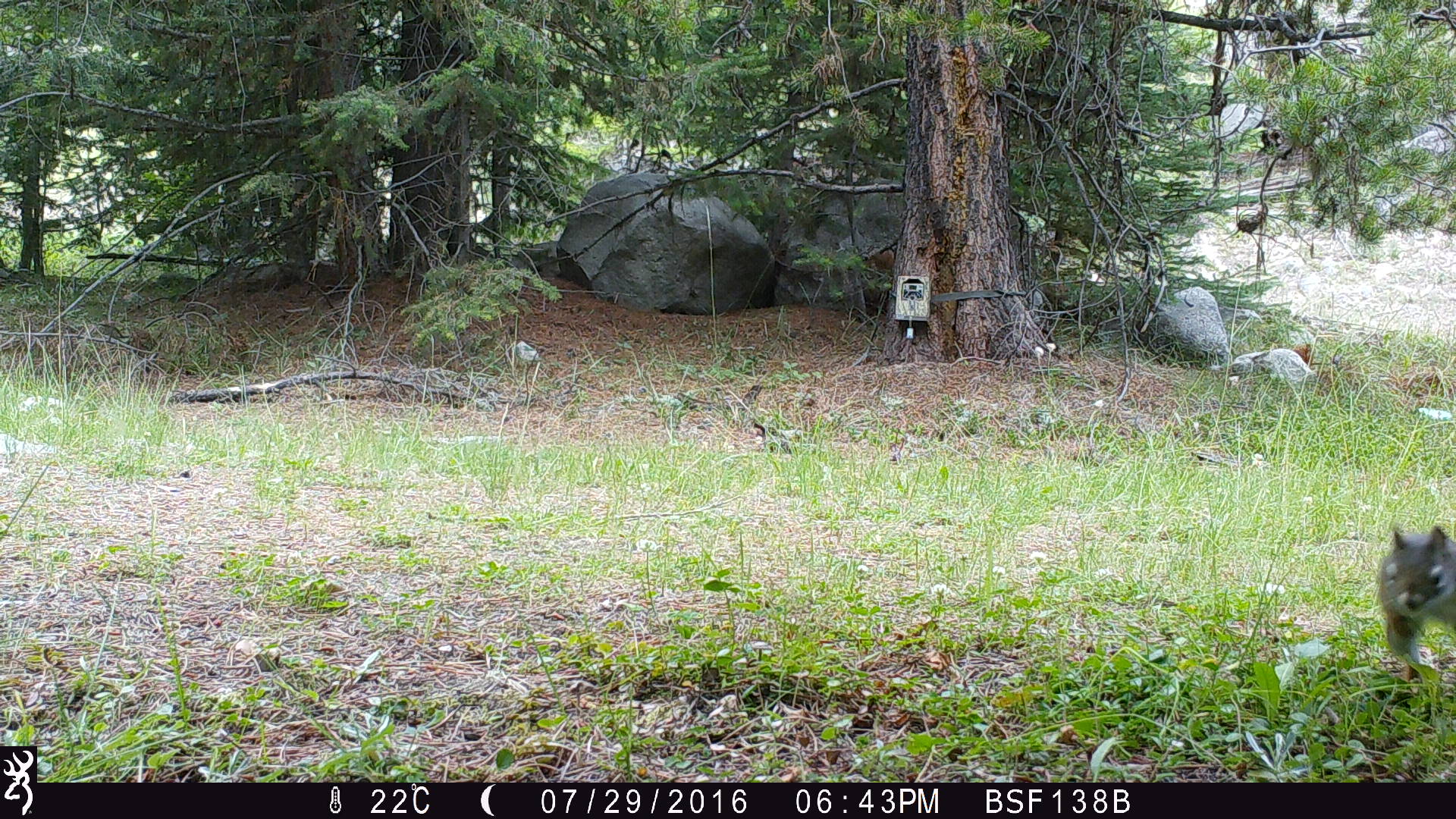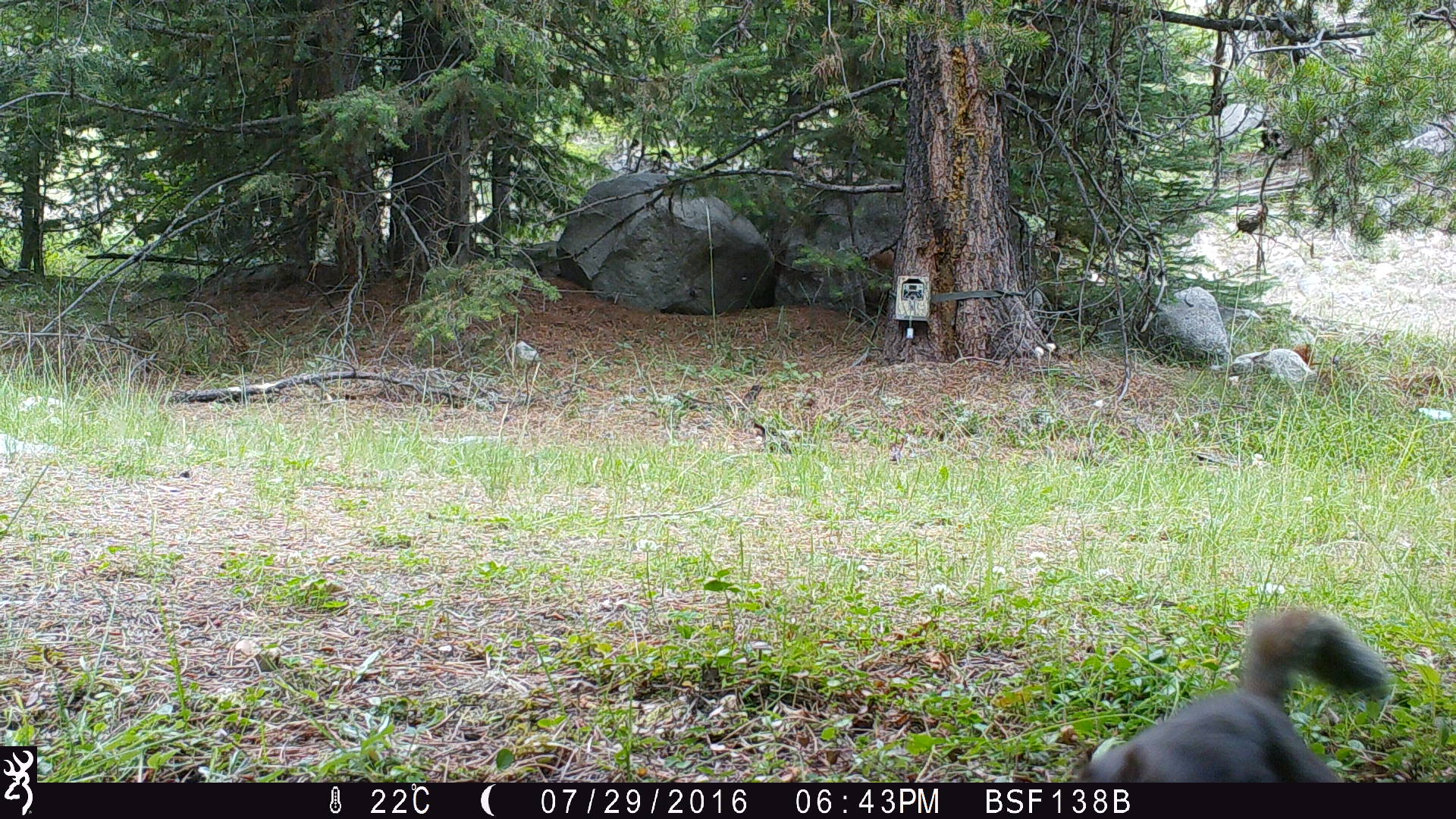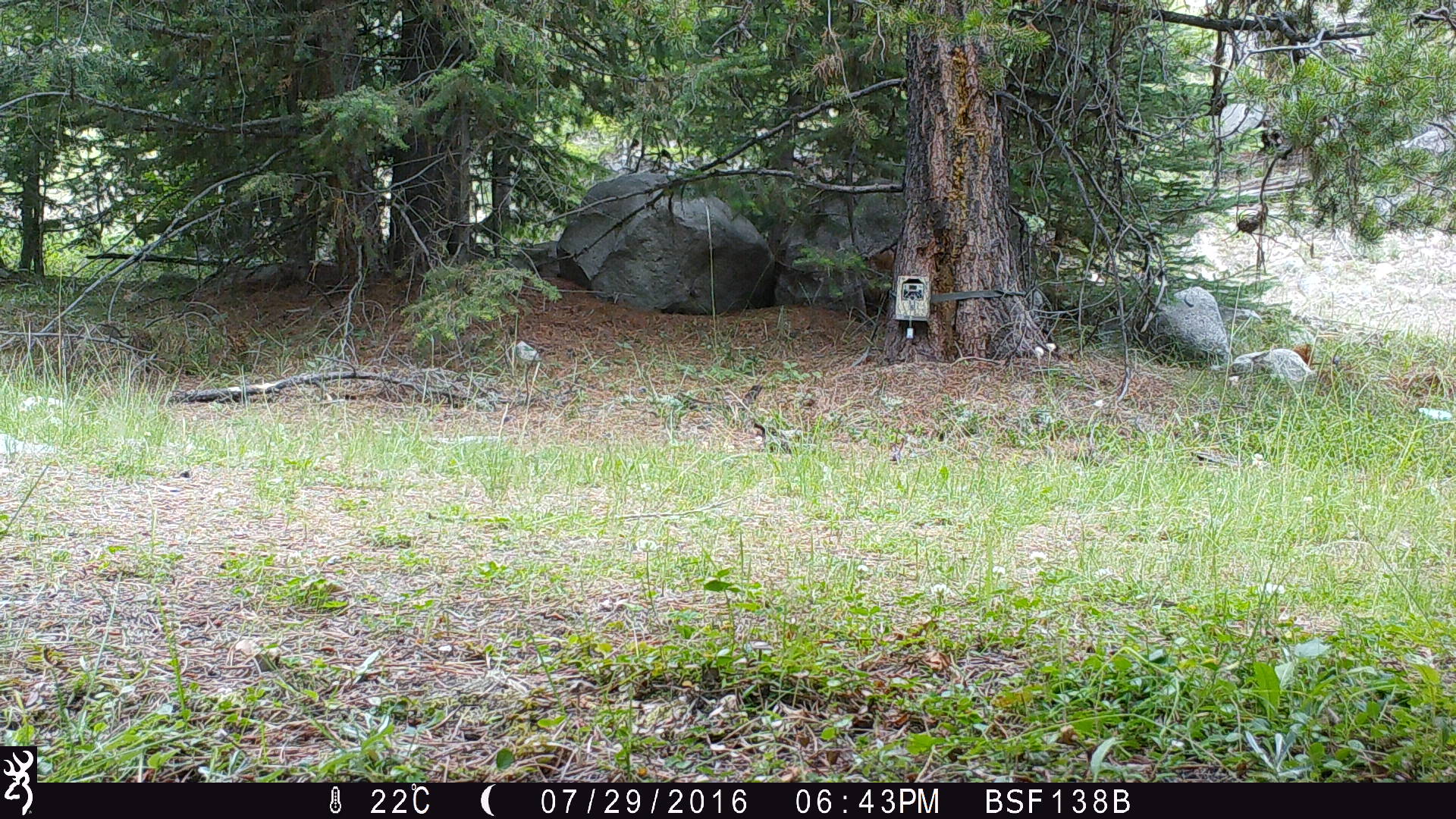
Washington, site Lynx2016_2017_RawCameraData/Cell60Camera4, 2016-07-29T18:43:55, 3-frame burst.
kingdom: Animalia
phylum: Chordata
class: Mammalia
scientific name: Mammalia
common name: small mammal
Small mammal (Mammalia). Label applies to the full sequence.